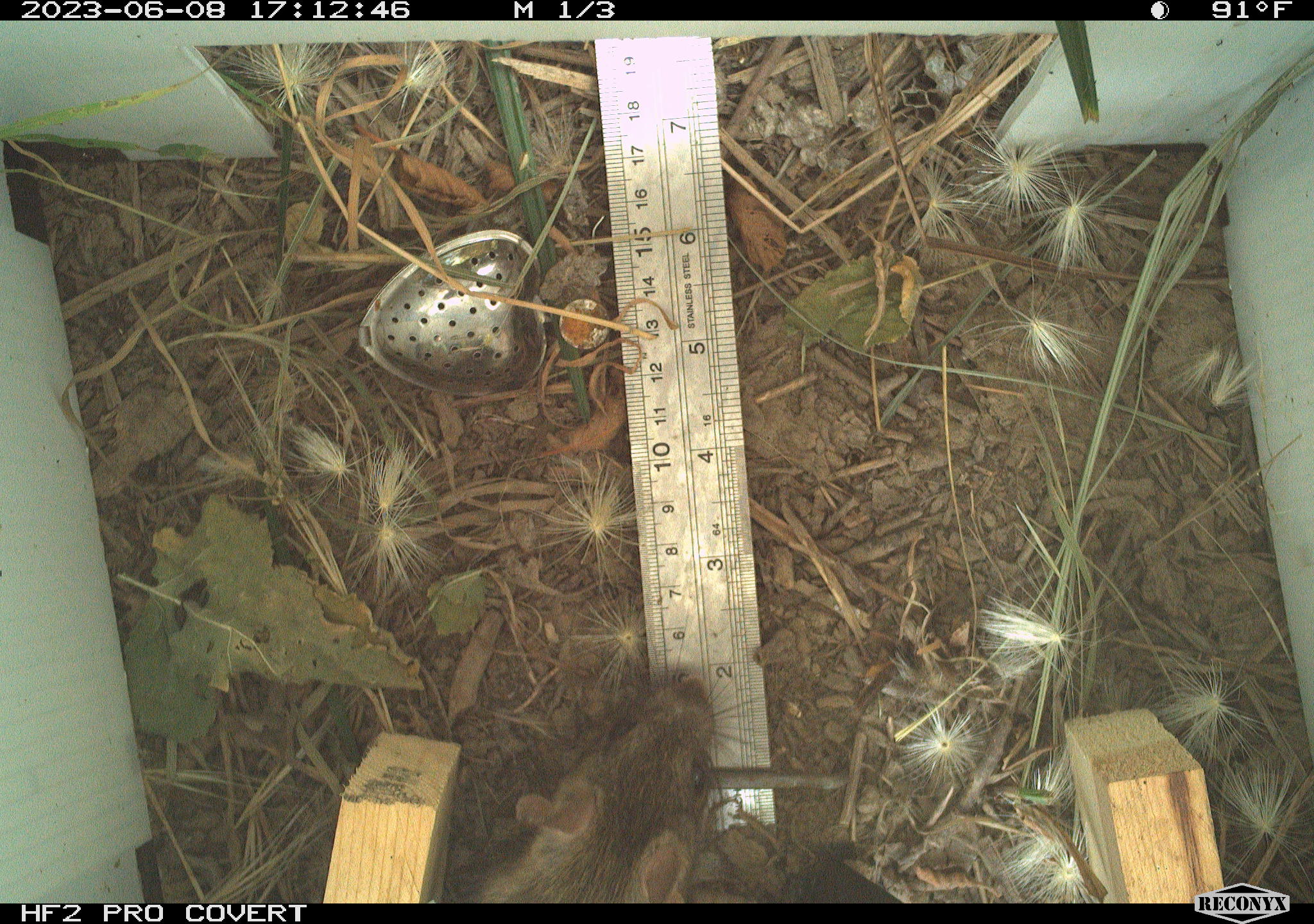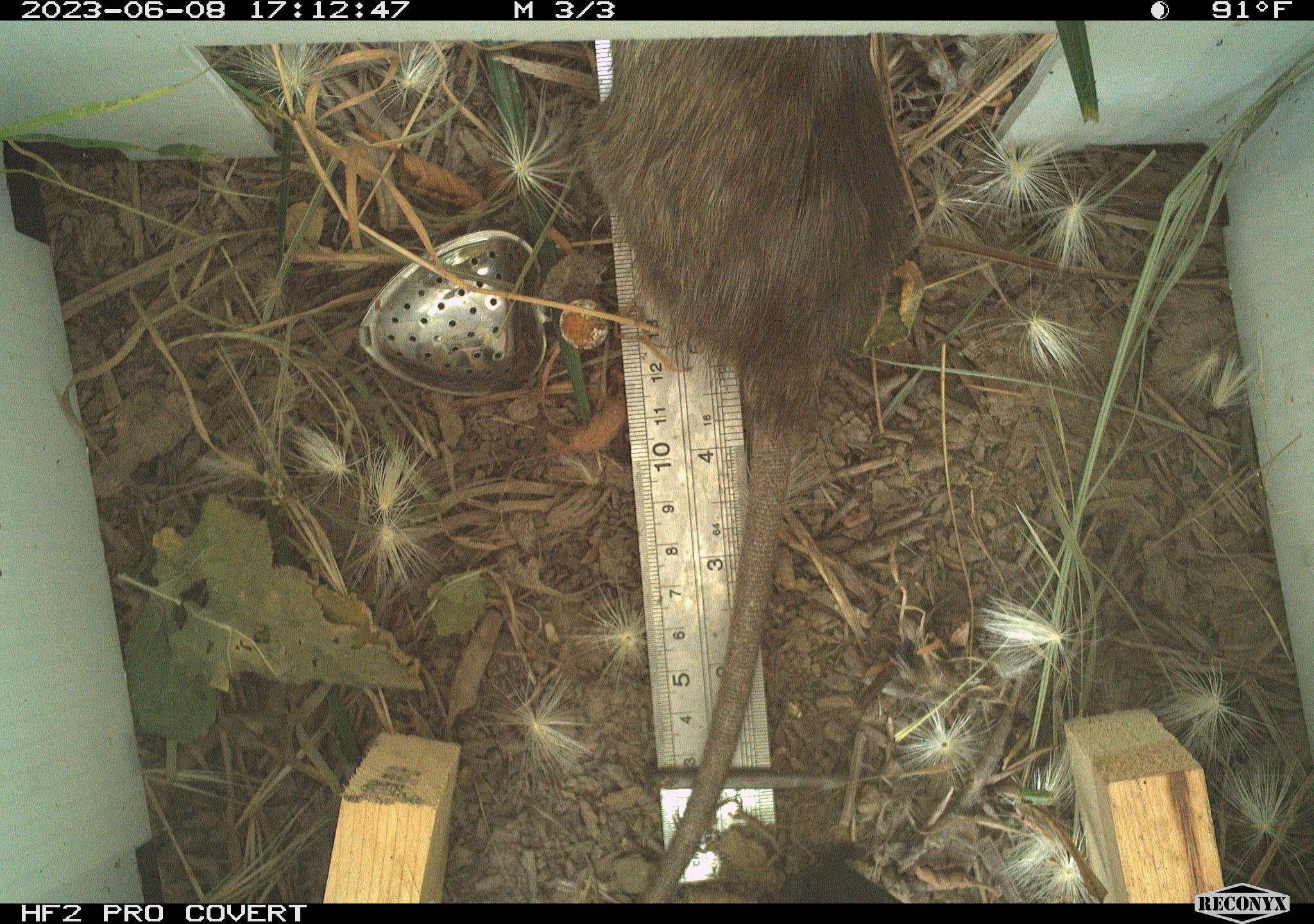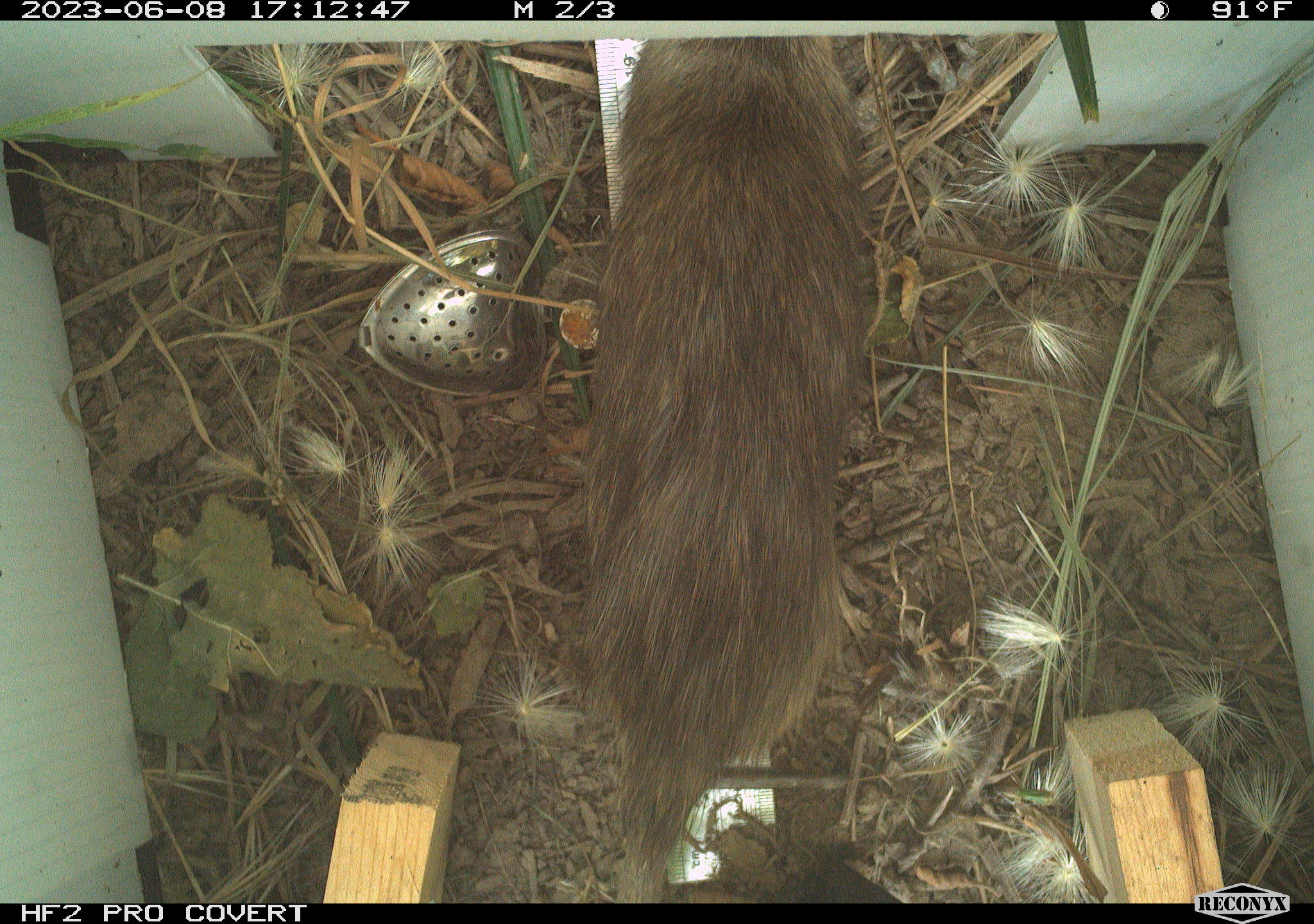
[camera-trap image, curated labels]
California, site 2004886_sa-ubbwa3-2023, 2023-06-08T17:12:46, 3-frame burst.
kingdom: Animalia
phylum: Chordata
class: Mammalia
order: Rodentia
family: Muridae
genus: Rattus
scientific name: Rattus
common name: rat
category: rattus species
Rattus species (rat) (Rattus).